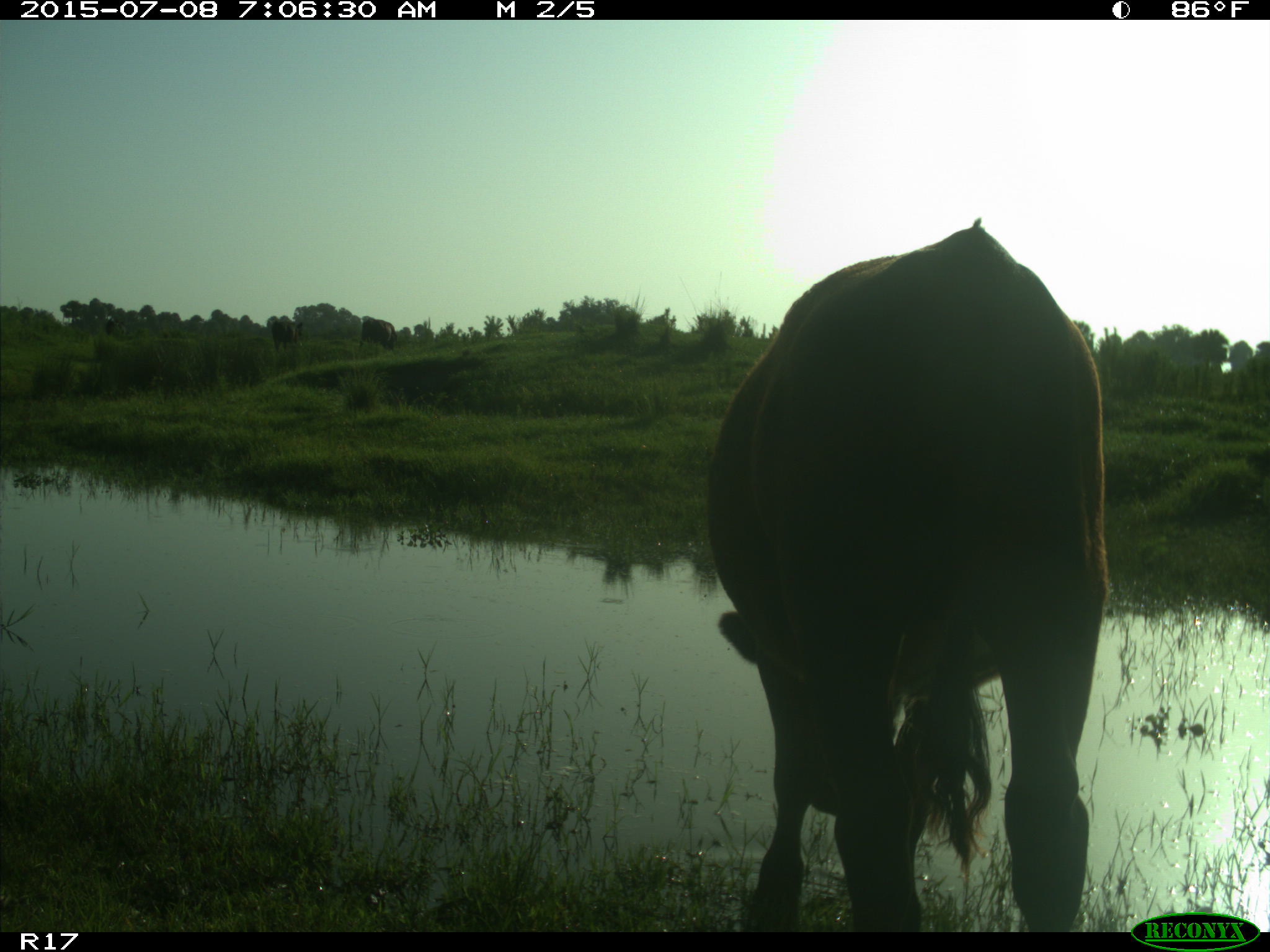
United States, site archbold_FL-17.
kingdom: Animalia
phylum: Chordata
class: Mammalia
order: Artiodactyla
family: Bovidae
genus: Bos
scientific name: Bos taurus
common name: domestic cow